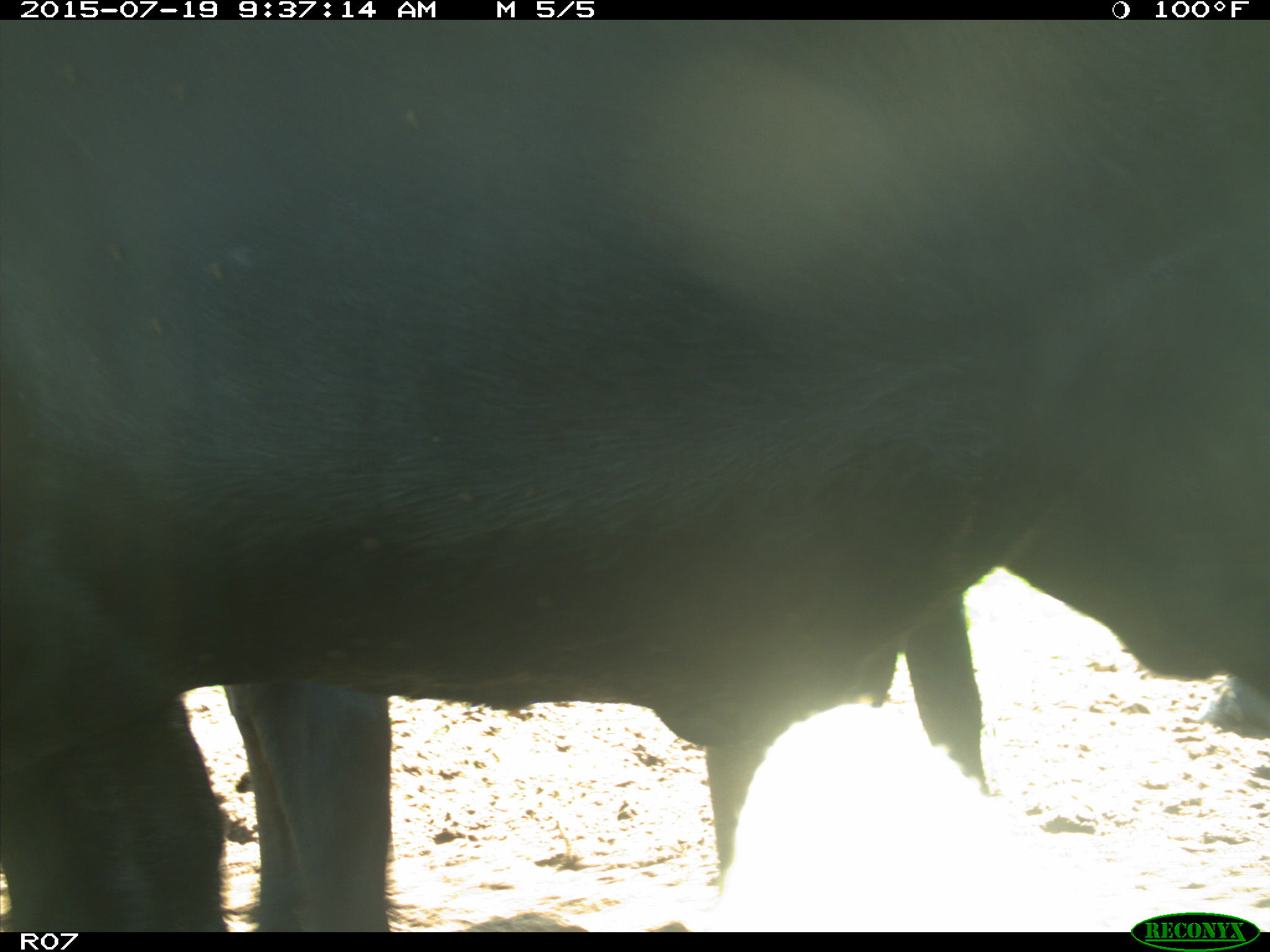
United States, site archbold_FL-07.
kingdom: Animalia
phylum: Chordata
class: Mammalia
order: Artiodactyla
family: Bovidae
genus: Bos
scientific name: Bos taurus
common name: domestic cow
Bos taurus (domestic cow).